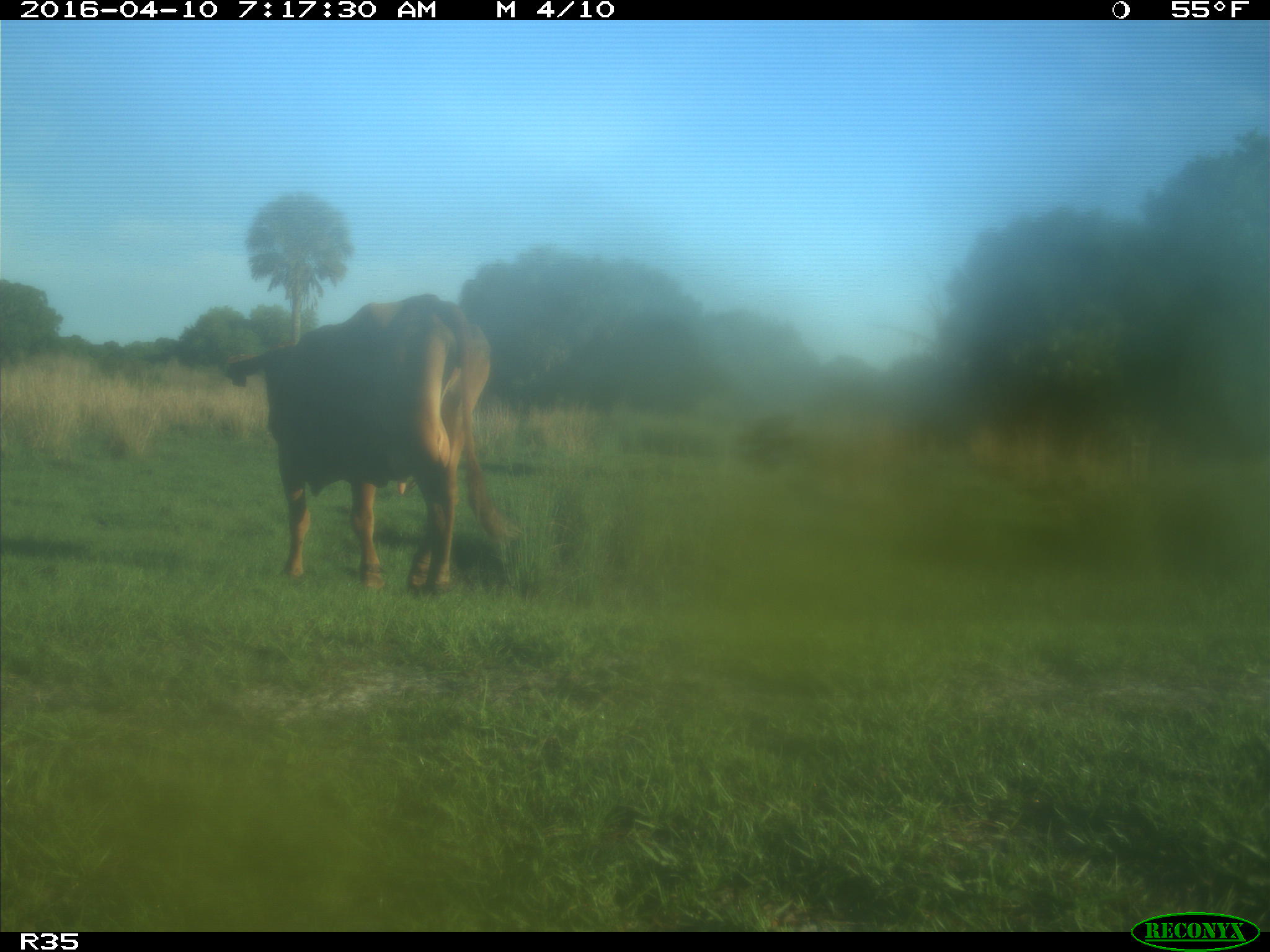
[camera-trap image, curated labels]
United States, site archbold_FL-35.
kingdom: Animalia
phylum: Chordata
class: Mammalia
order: Artiodactyla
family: Bovidae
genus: Bos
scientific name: Bos taurus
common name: domestic cow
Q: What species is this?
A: Bos taurus (domestic cow).